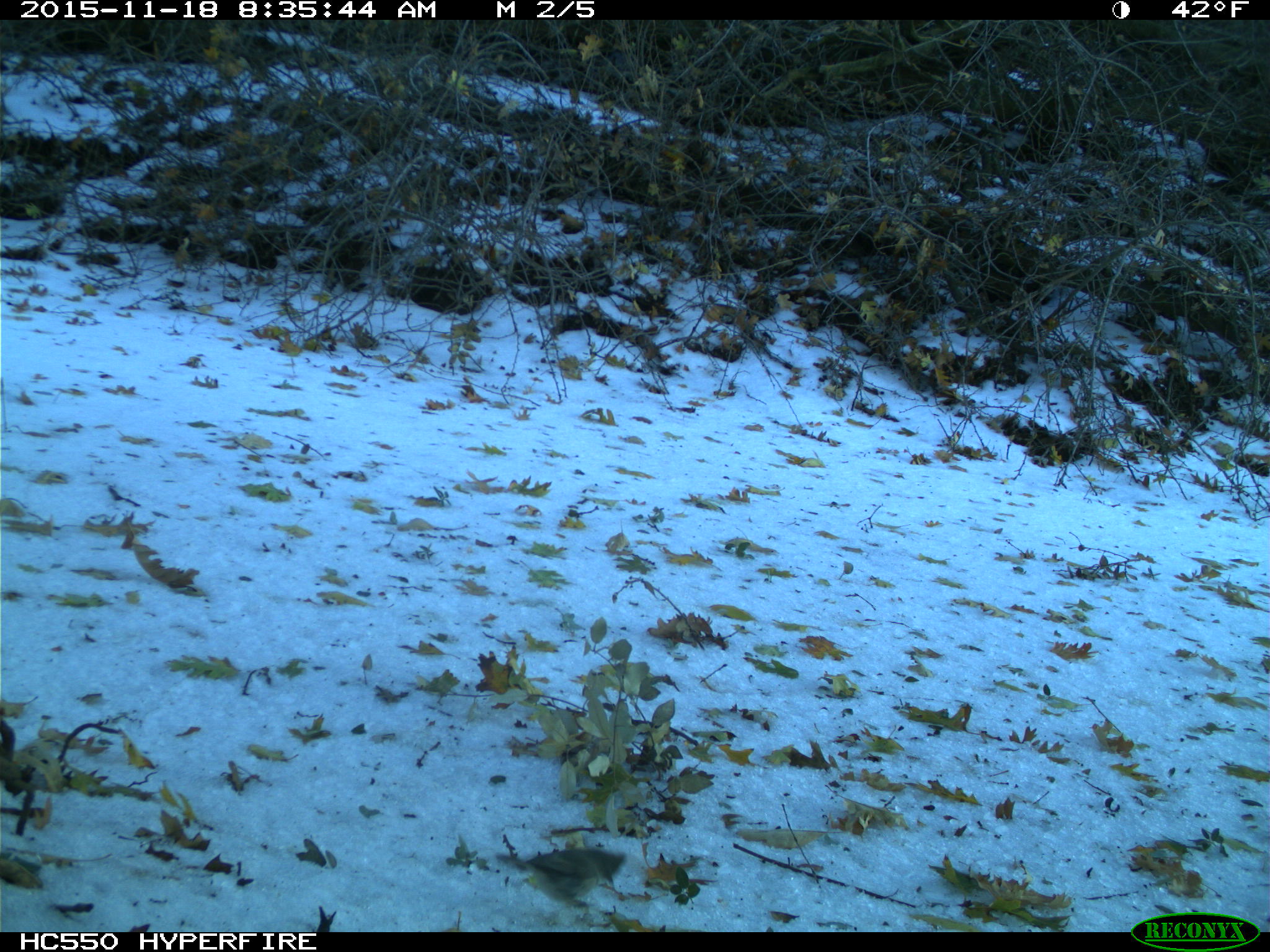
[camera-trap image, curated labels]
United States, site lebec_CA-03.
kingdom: Animalia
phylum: Chordata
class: Aves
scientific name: Aves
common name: birds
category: unidentified bird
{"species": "unidentified bird (birds) (Aves)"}